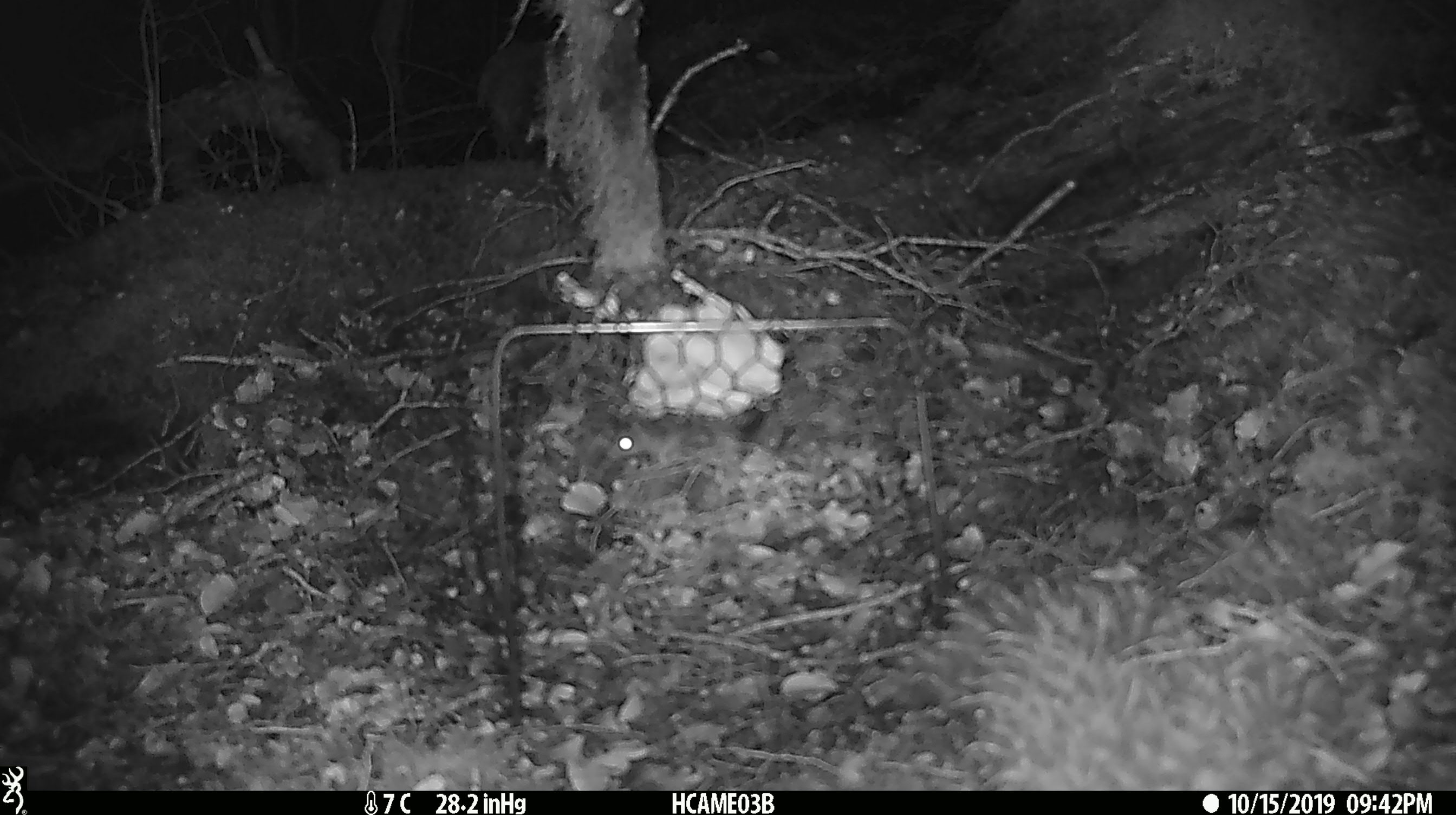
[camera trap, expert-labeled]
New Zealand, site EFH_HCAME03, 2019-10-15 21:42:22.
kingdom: Animalia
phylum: Chordata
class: Mammalia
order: Rodentia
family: Muridae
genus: Mus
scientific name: Mus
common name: mouse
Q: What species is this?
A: Mouse (Mus).